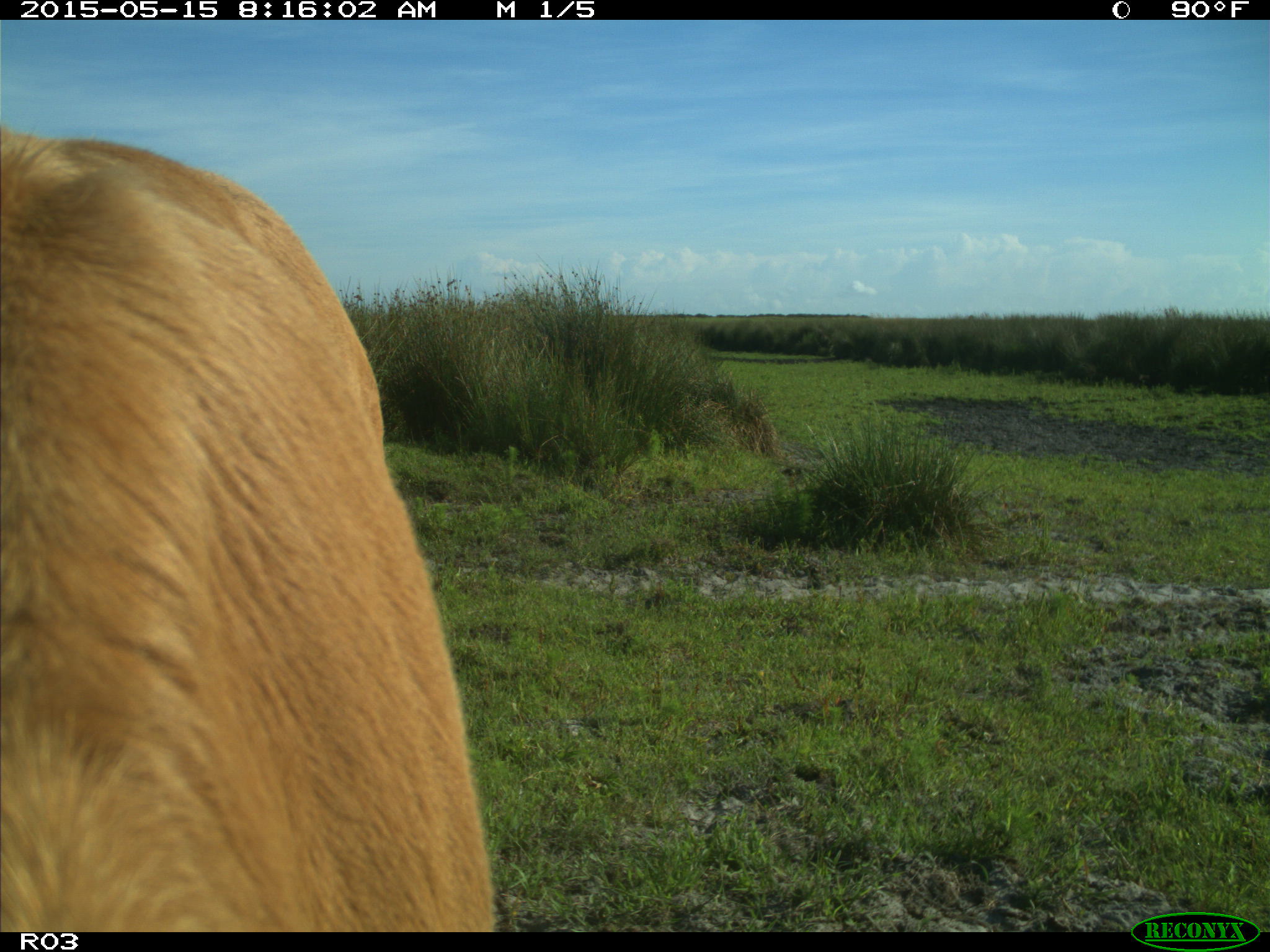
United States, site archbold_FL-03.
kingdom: Animalia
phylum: Chordata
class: Mammalia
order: Artiodactyla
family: Bovidae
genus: Bos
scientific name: Bos taurus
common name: domestic cow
Bos taurus (domestic cow).